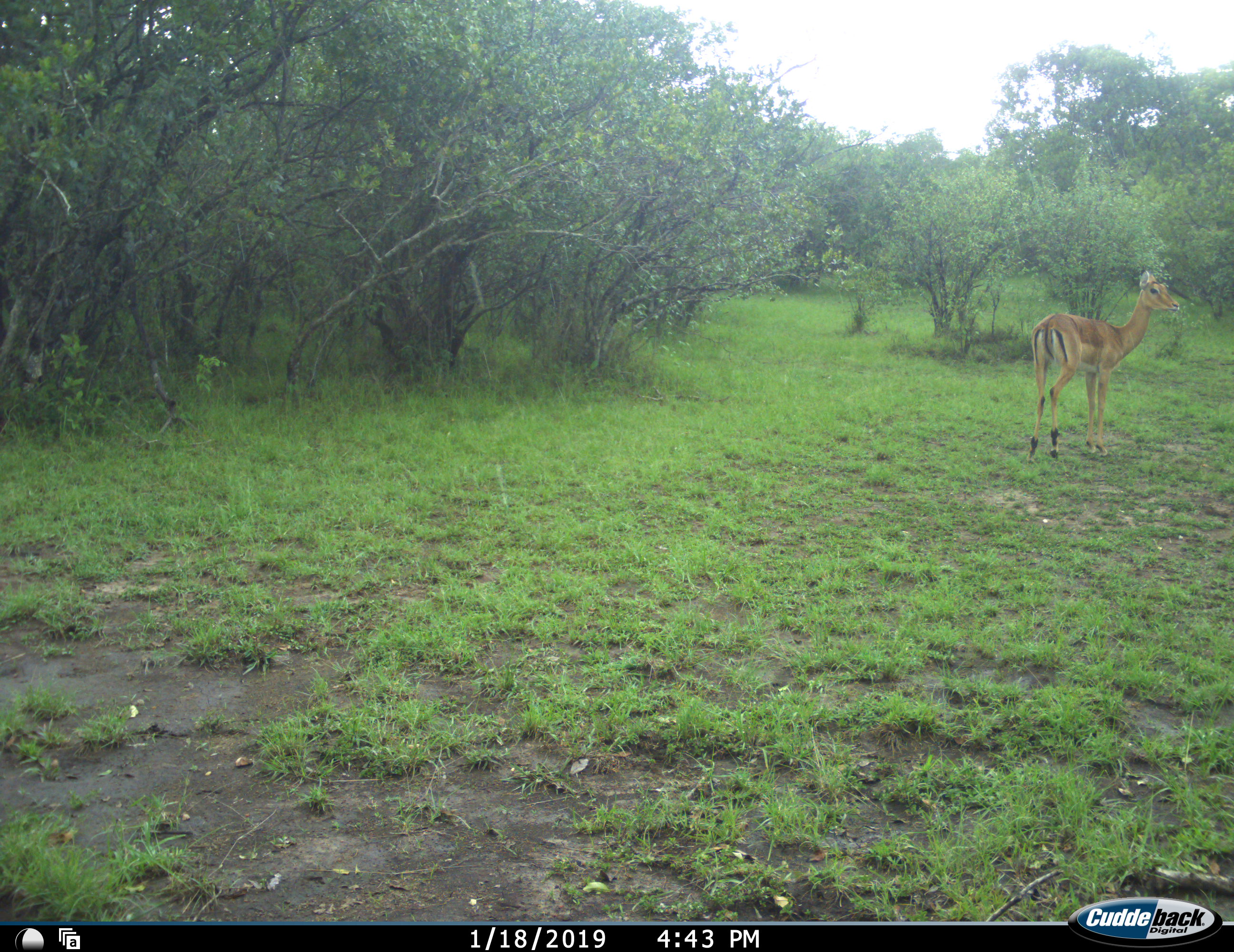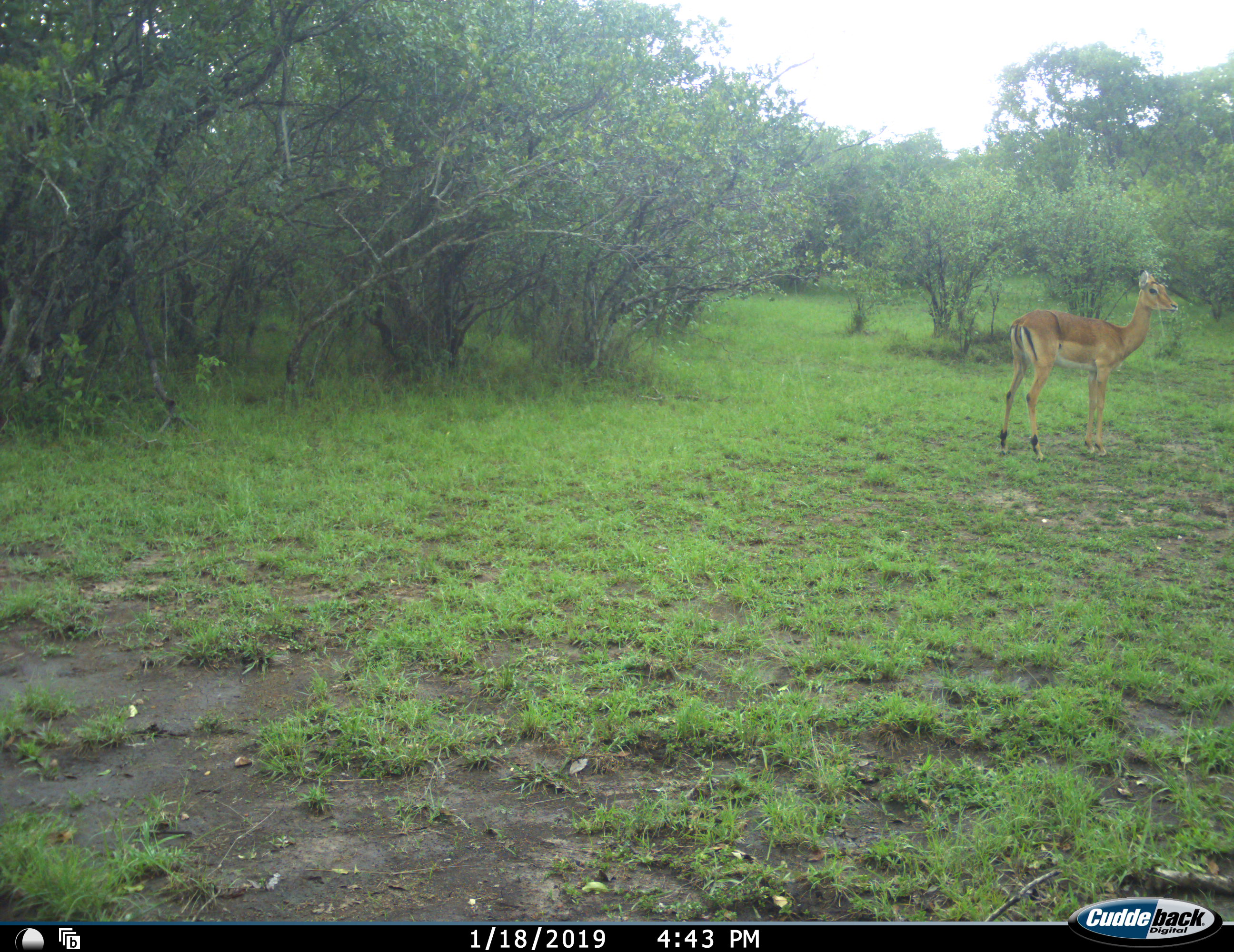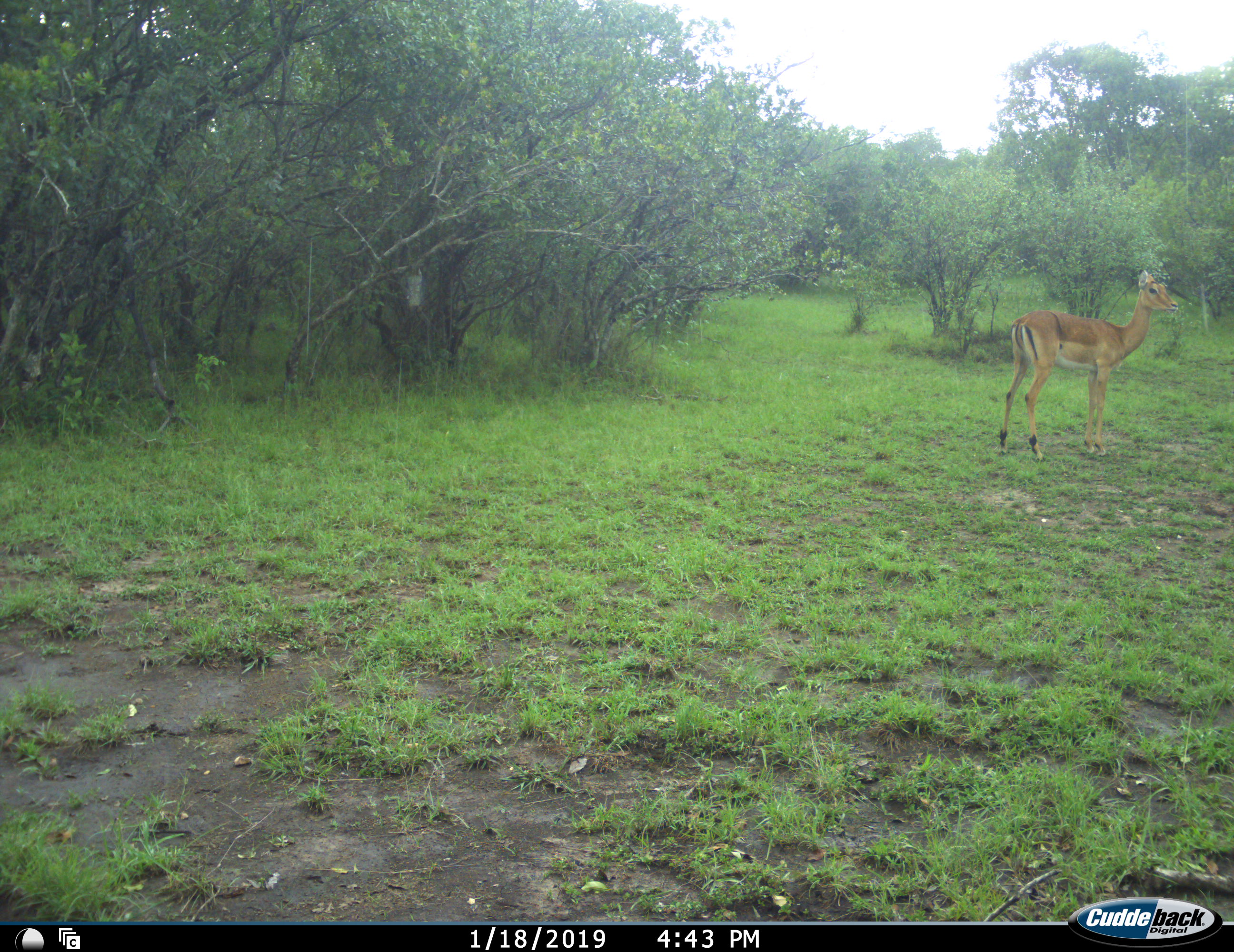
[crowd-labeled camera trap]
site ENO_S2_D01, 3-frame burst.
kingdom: Animalia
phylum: Chordata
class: Mammalia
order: Artiodactyla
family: Bovidae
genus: Aepyceros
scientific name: Aepyceros melampus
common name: impala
Impala (Aepyceros melampus), count 1. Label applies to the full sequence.